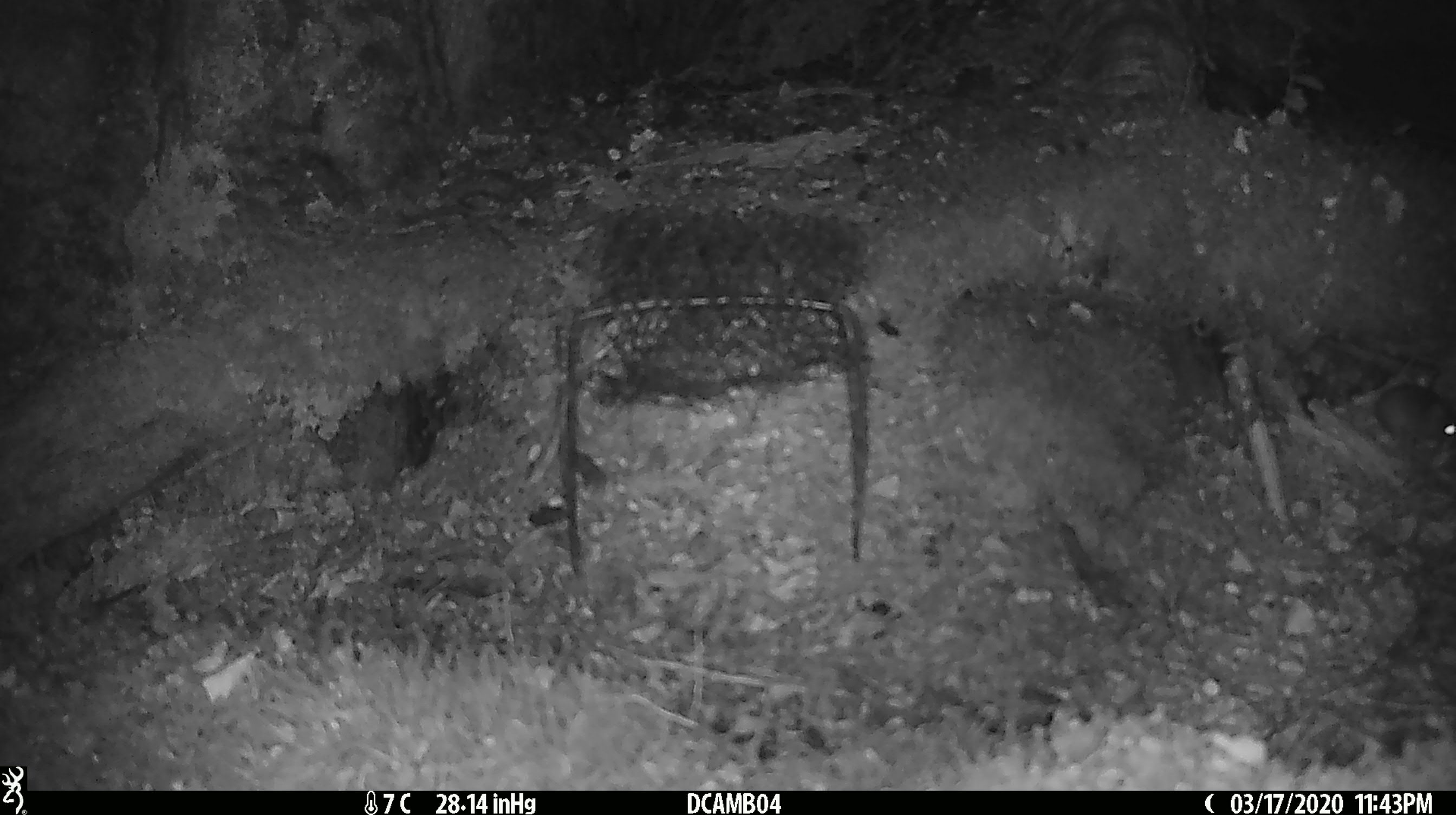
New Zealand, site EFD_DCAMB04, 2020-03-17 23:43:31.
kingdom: Animalia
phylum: Chordata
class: Mammalia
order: Rodentia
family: Muridae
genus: Mus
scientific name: Mus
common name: mouse